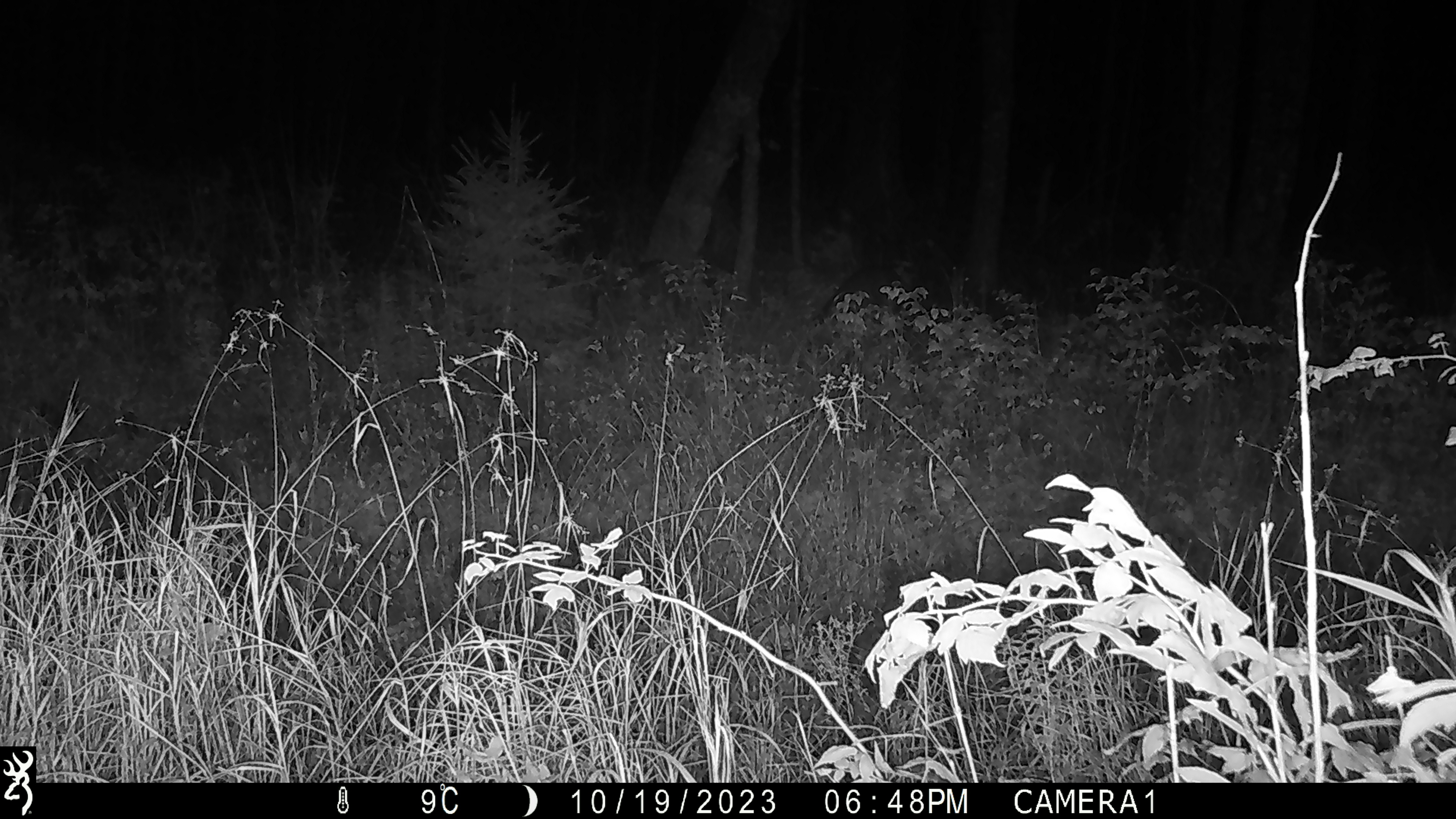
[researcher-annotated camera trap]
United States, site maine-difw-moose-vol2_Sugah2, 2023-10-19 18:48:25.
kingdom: Animalia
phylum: Chordata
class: Mammalia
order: Artiodactyla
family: Cervidae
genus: Odocoileus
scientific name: Odocoileus virginianus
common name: white-tailed deer